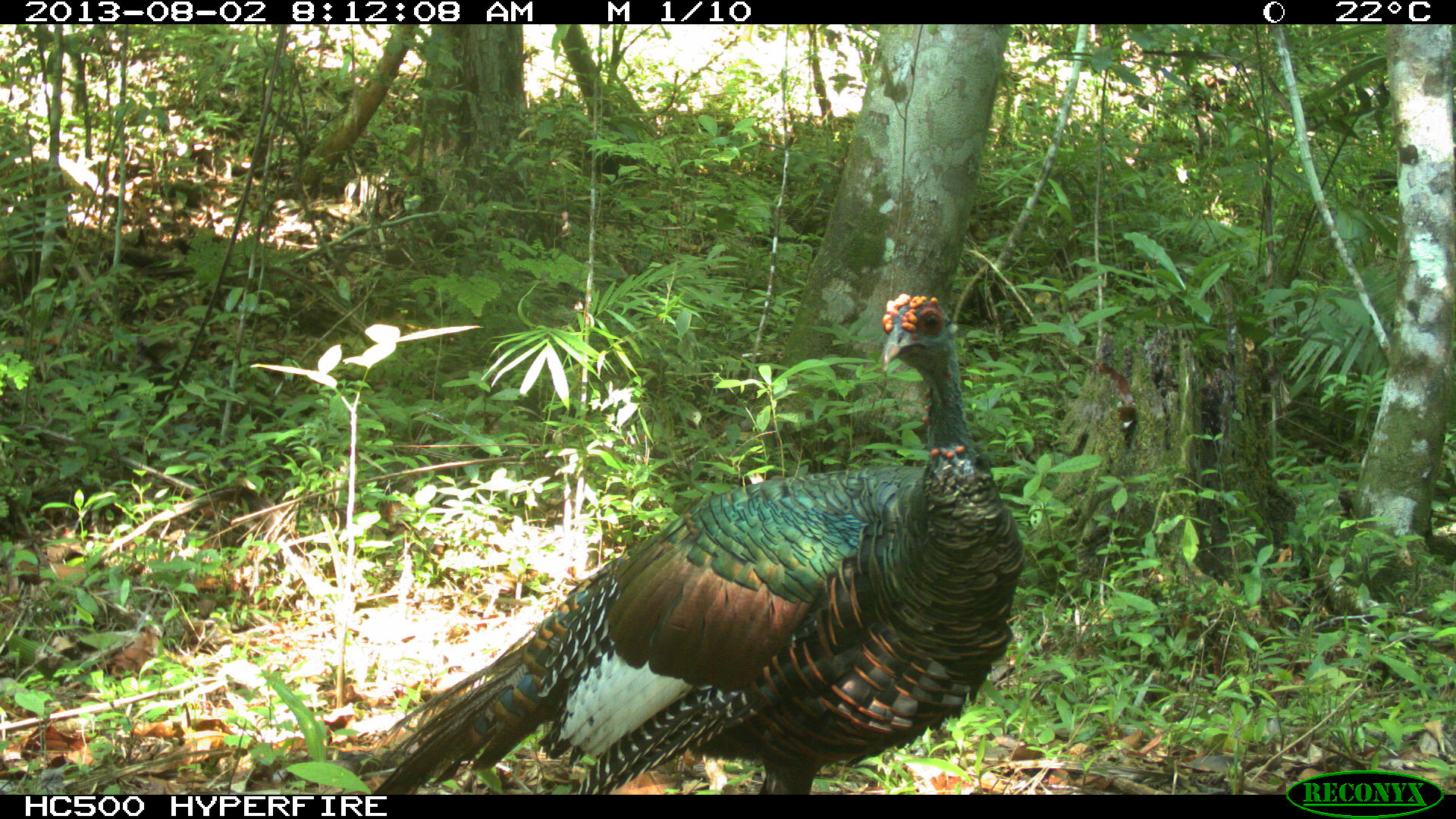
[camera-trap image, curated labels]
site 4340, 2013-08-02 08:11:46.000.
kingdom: Animalia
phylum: Chordata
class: Aves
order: Galliformes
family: Phasianidae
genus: Meleagris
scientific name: Meleagris ocellata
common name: ocellated turkey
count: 1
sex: male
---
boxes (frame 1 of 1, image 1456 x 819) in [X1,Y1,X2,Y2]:
meleagris ocellata: [362,291,1026,794]